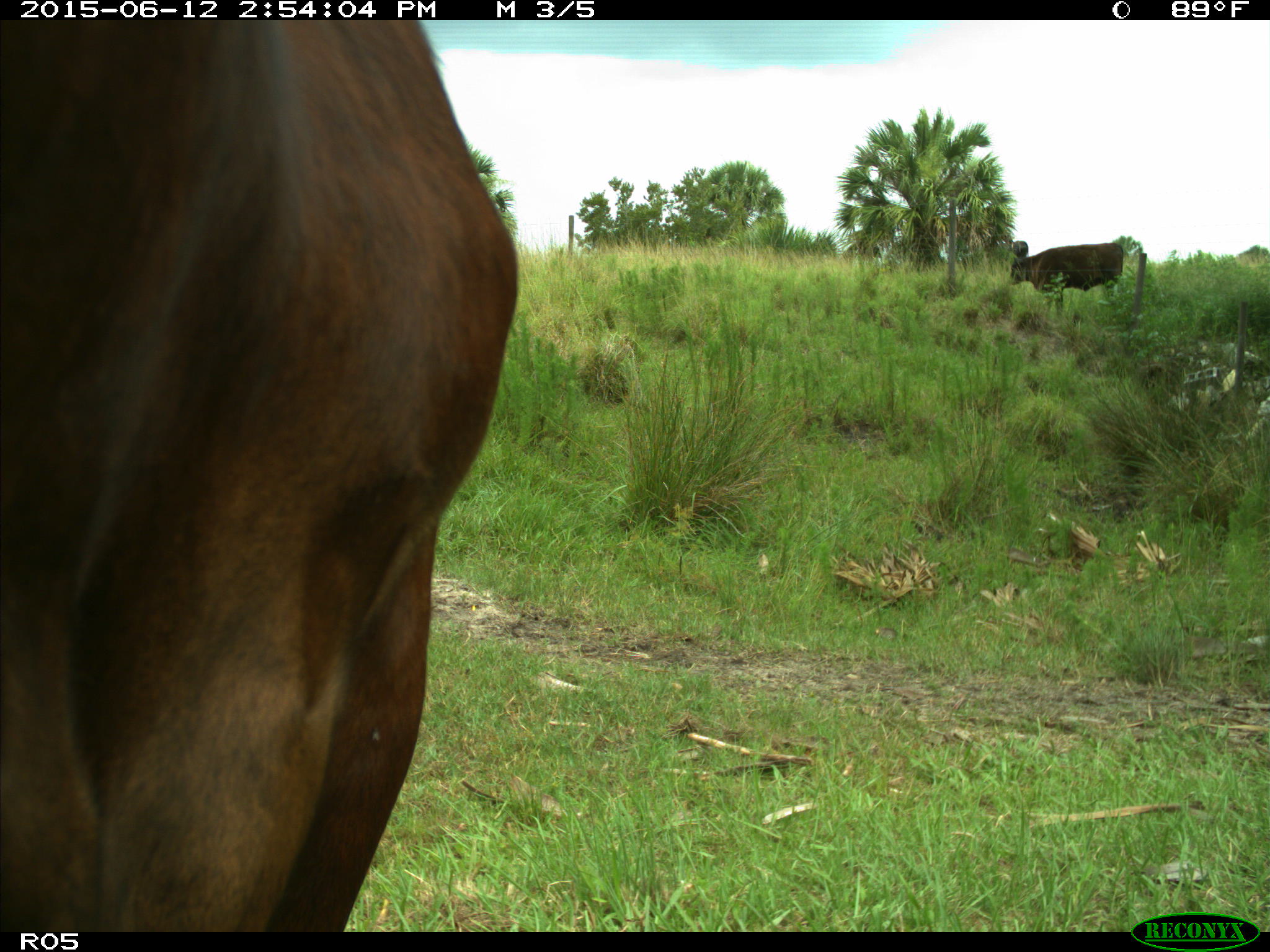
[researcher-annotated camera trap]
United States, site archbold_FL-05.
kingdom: Animalia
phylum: Chordata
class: Mammalia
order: Artiodactyla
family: Bovidae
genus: Bos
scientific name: Bos taurus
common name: domestic cow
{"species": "Bos taurus (domestic cow)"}